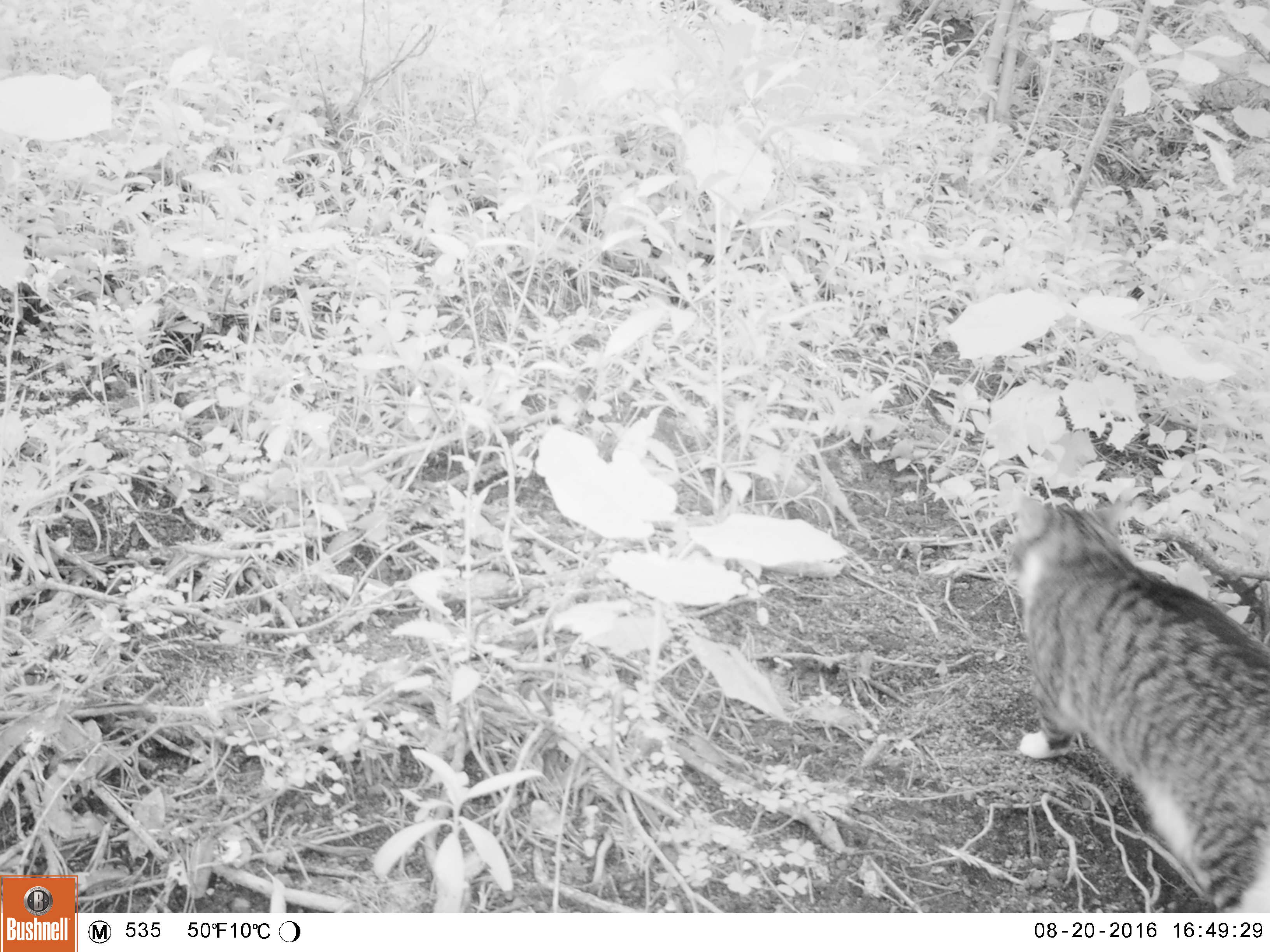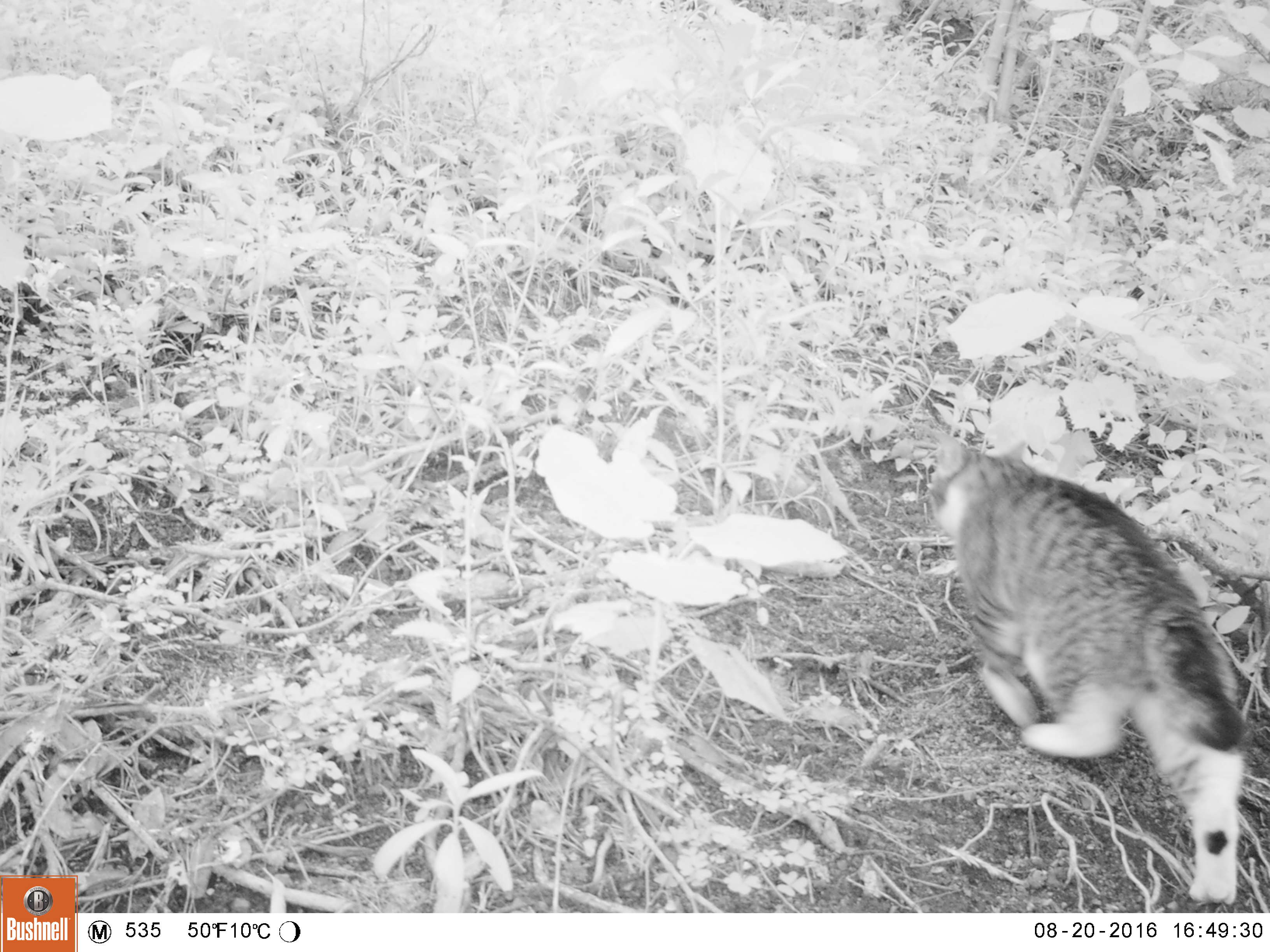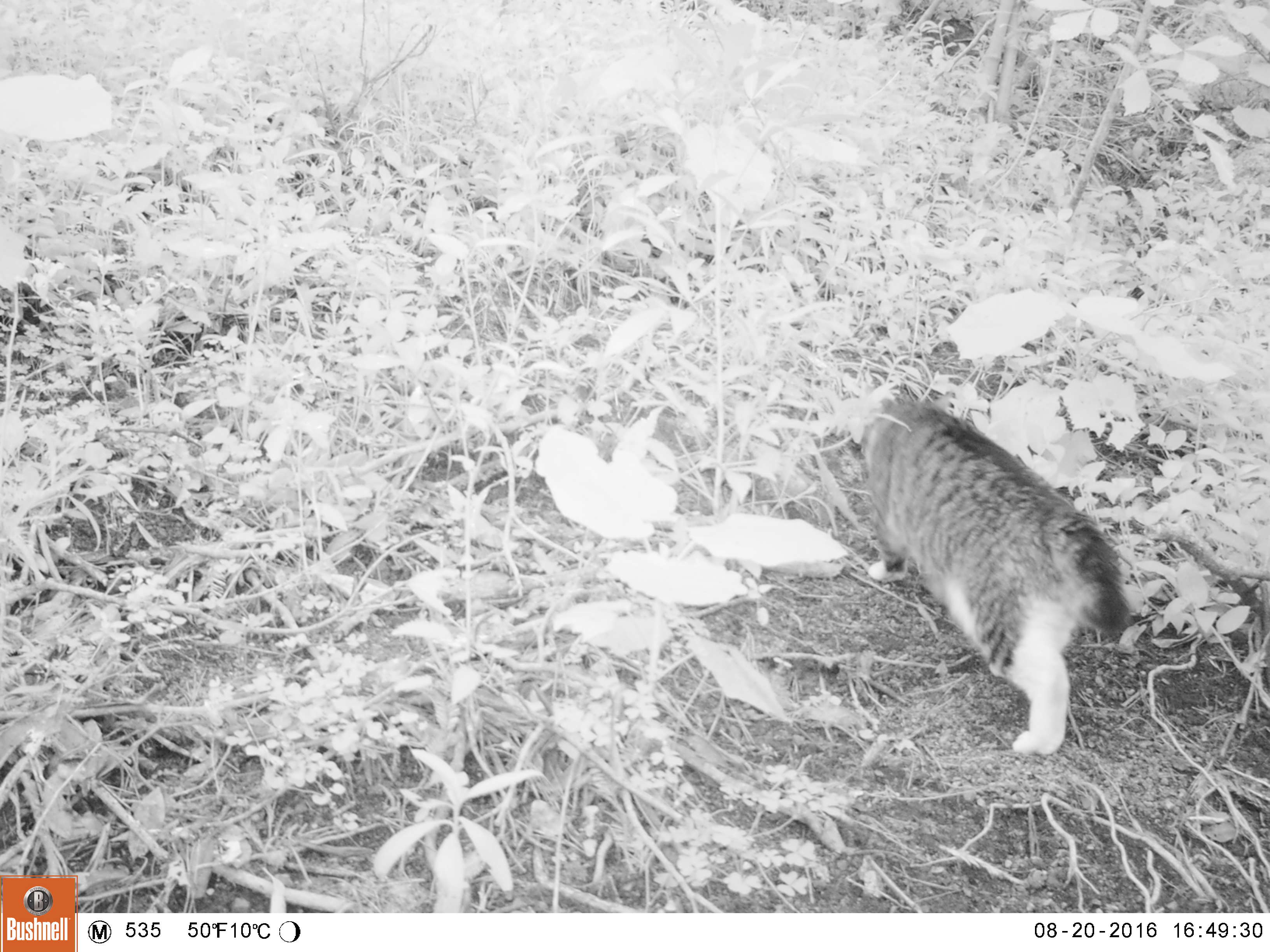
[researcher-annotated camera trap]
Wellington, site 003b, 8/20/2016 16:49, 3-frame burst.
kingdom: Animalia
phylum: Chordata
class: Mammalia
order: Carnivora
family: Felidae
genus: Felis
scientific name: Felis catus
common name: cat